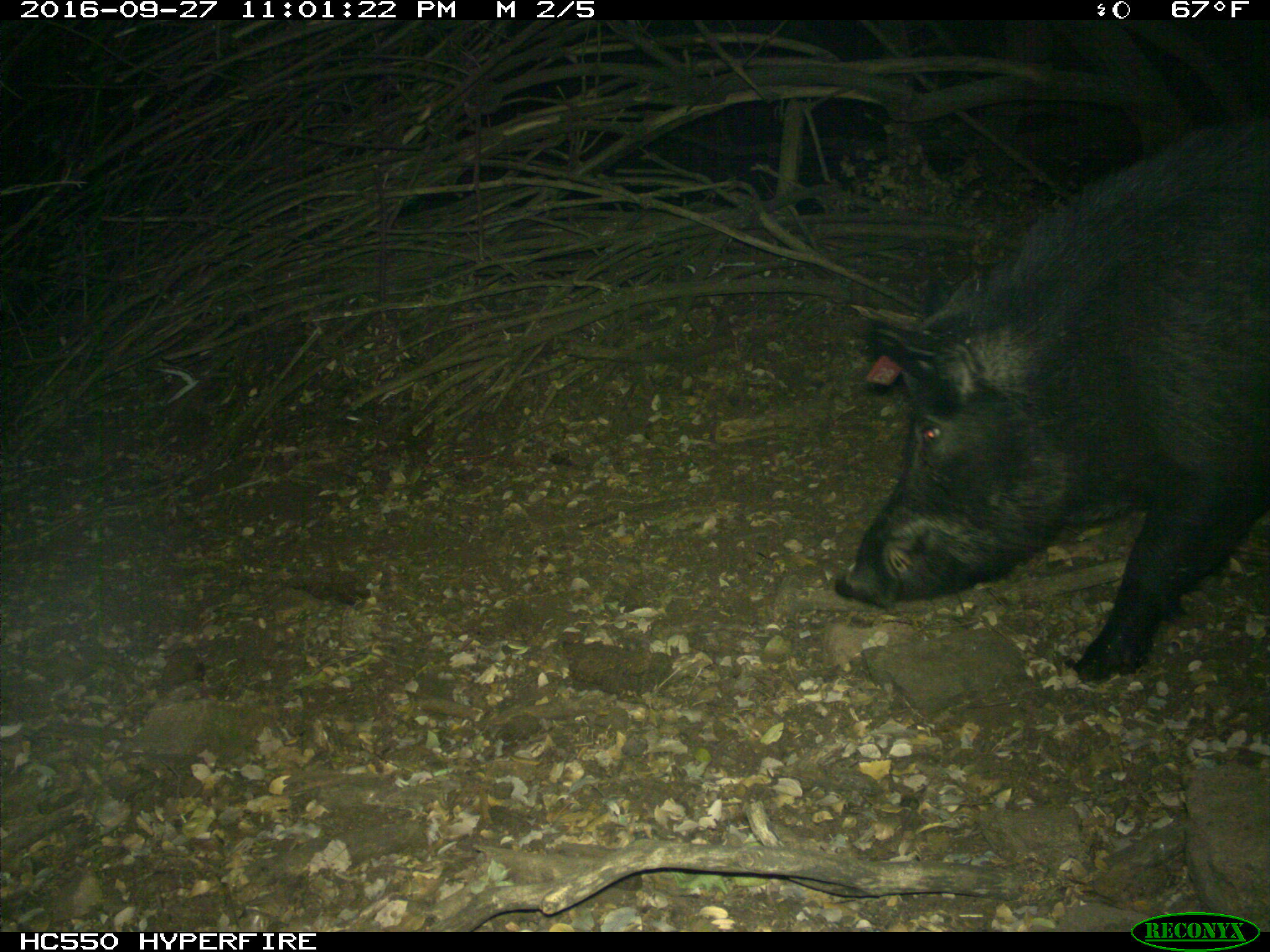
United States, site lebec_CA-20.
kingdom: Animalia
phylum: Chordata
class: Mammalia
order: Artiodactyla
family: Suidae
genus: Sus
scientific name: Sus scrofa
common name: wild boar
Sus scrofa (wild boar).